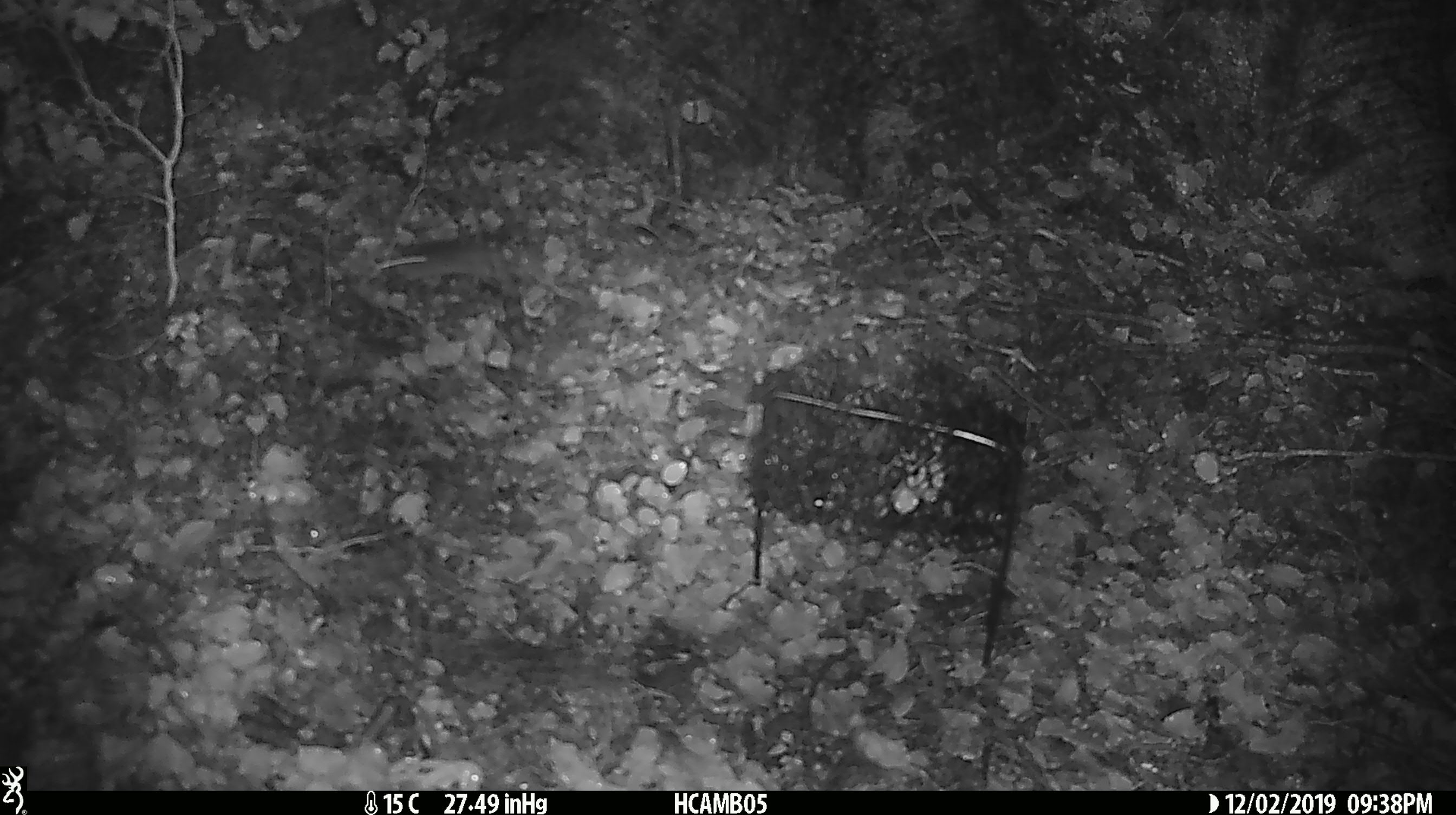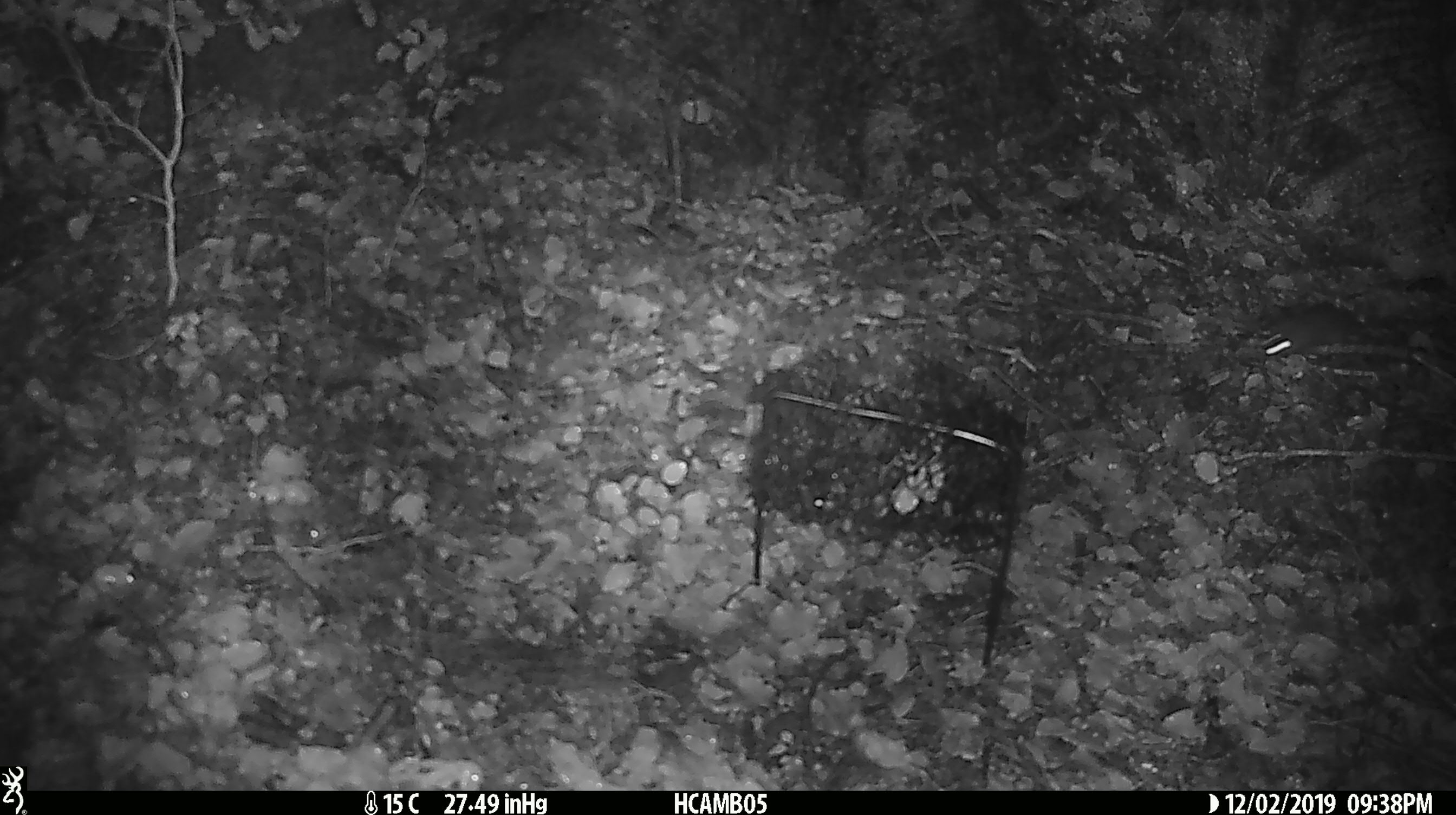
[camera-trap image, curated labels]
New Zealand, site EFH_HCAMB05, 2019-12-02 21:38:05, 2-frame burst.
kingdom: Animalia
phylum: Chordata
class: Mammalia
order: Rodentia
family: Muridae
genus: Mus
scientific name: Mus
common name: mouse